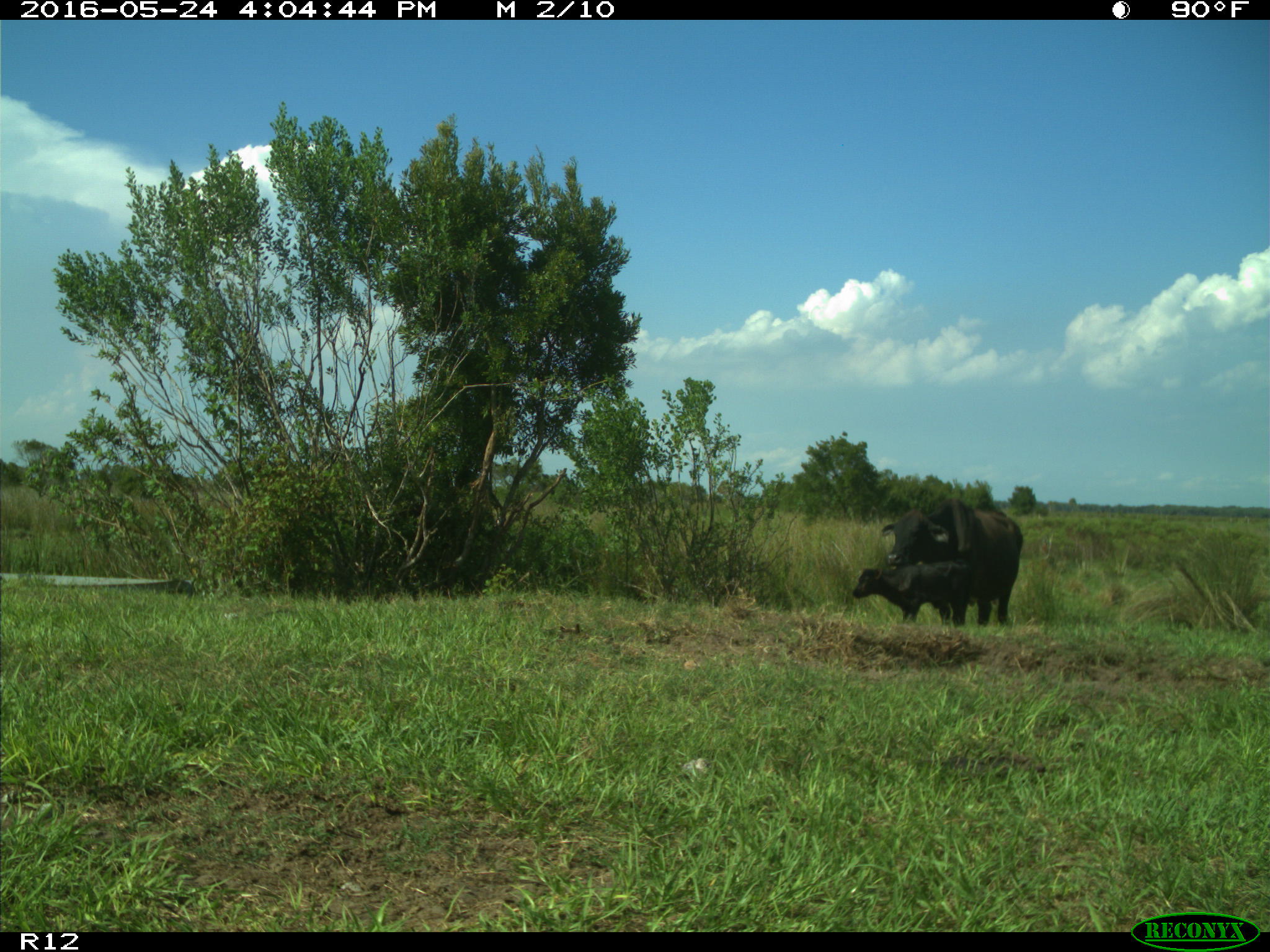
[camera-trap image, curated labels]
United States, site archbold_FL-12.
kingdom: Animalia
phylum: Chordata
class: Mammalia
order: Artiodactyla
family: Bovidae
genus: Bos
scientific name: Bos taurus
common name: domestic cow